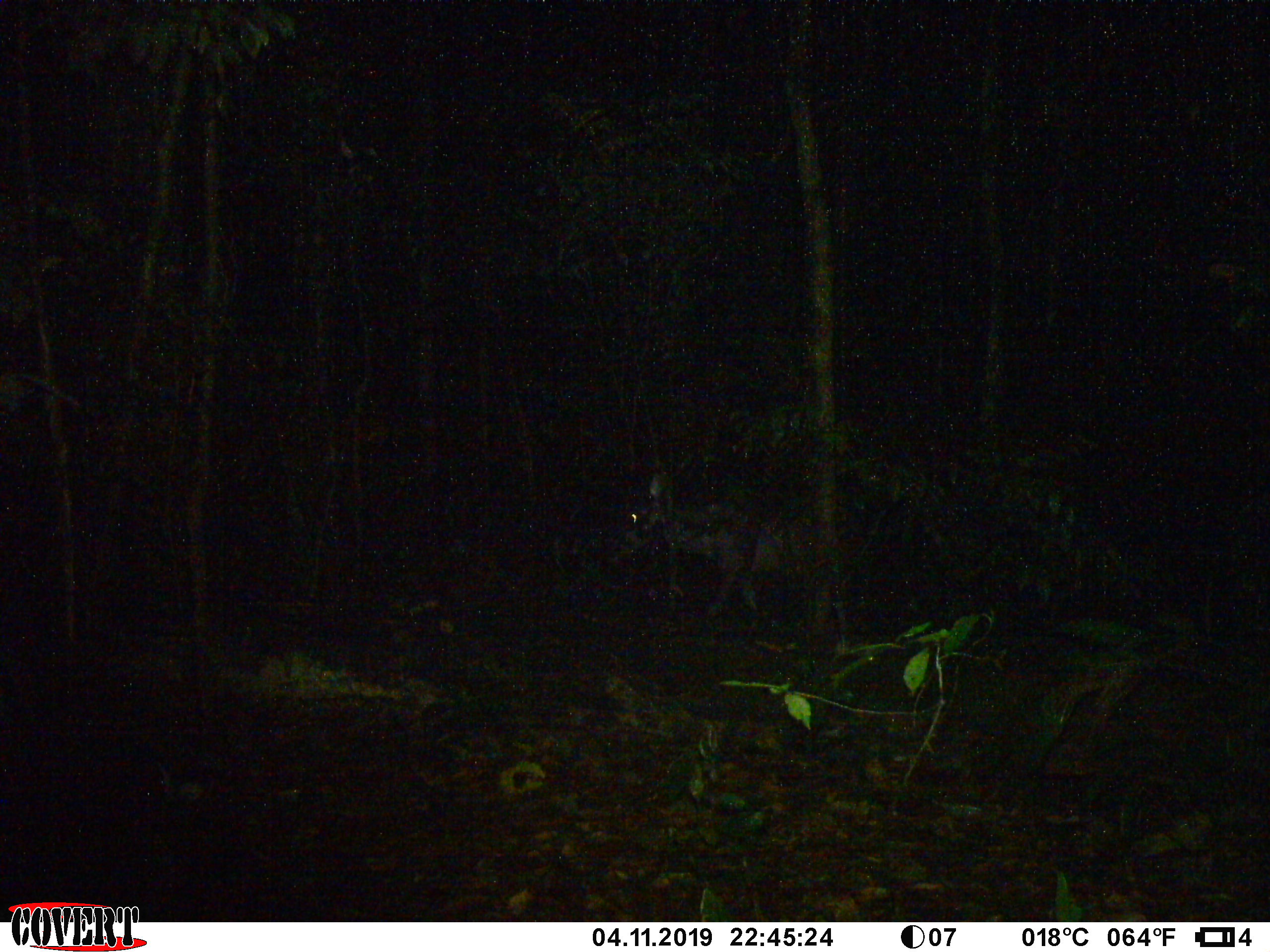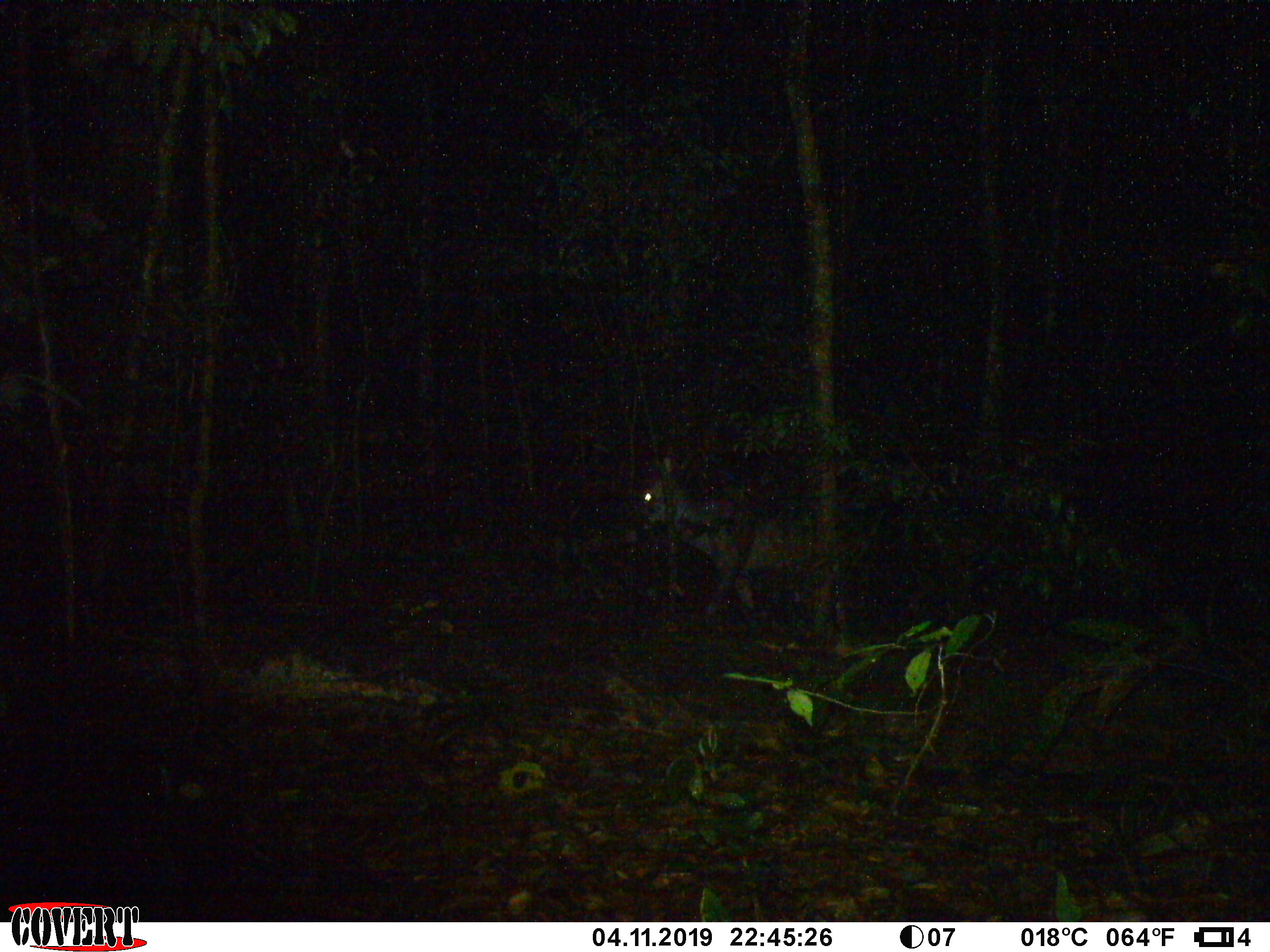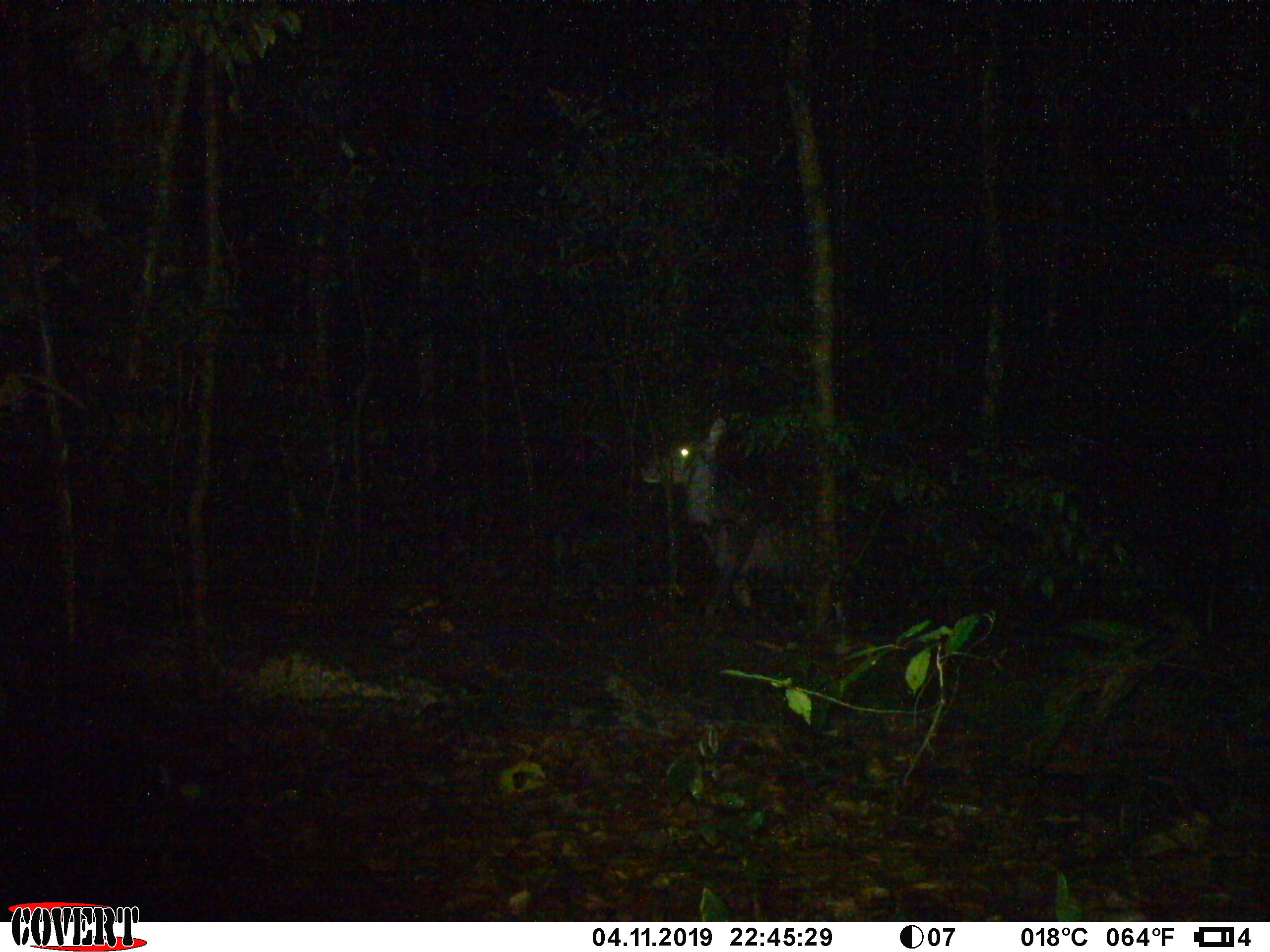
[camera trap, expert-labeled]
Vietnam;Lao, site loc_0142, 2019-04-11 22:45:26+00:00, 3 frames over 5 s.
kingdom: Animalia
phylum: Chordata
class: Mammalia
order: Artiodactyla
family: Cervidae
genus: Rusa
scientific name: Rusa unicolor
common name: sambar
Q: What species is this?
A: Sambar (Rusa unicolor).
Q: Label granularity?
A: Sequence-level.